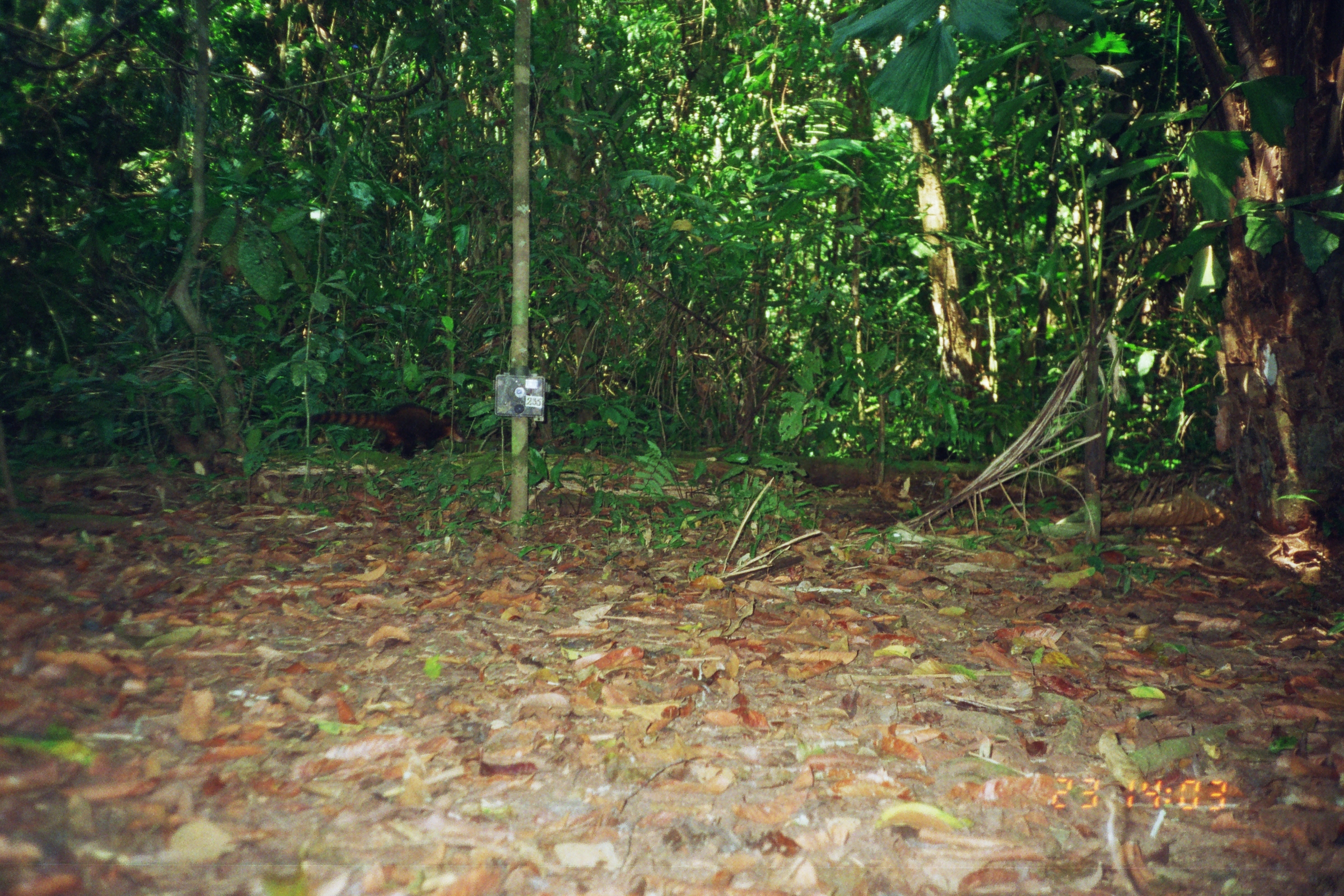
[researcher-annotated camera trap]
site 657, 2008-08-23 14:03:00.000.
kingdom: Animalia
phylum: Chordata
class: Mammalia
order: Carnivora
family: Procyonidae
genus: Nasua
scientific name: Nasua nasua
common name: south american coati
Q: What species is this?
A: Nasua nasua (south american coati).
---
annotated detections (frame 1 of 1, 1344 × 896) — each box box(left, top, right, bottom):
nasua nasua: box(297, 404, 468, 459)